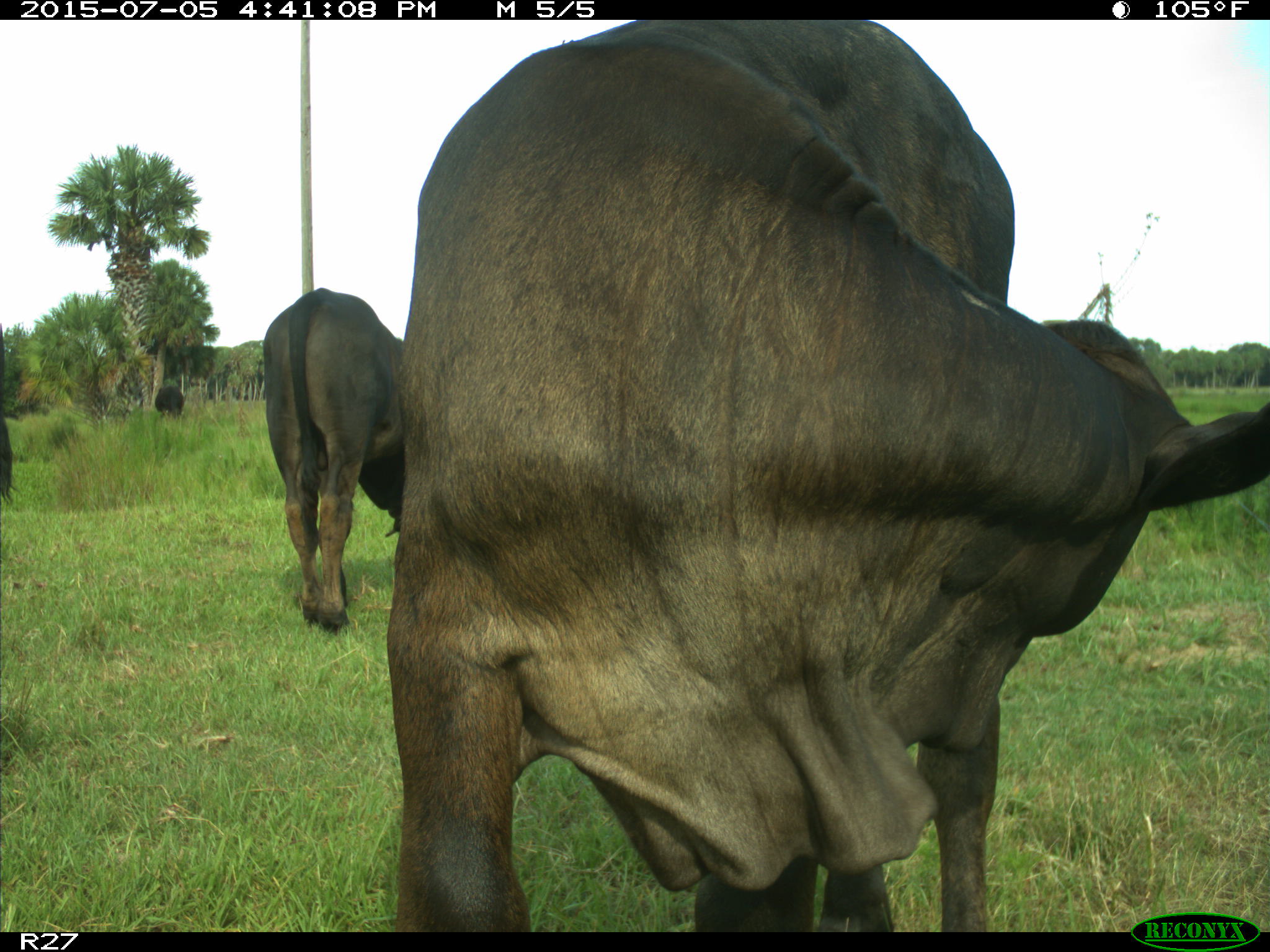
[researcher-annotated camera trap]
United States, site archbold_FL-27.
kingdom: Animalia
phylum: Chordata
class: Mammalia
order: Artiodactyla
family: Bovidae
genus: Bos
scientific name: Bos taurus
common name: domestic cow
Bos taurus (domestic cow).